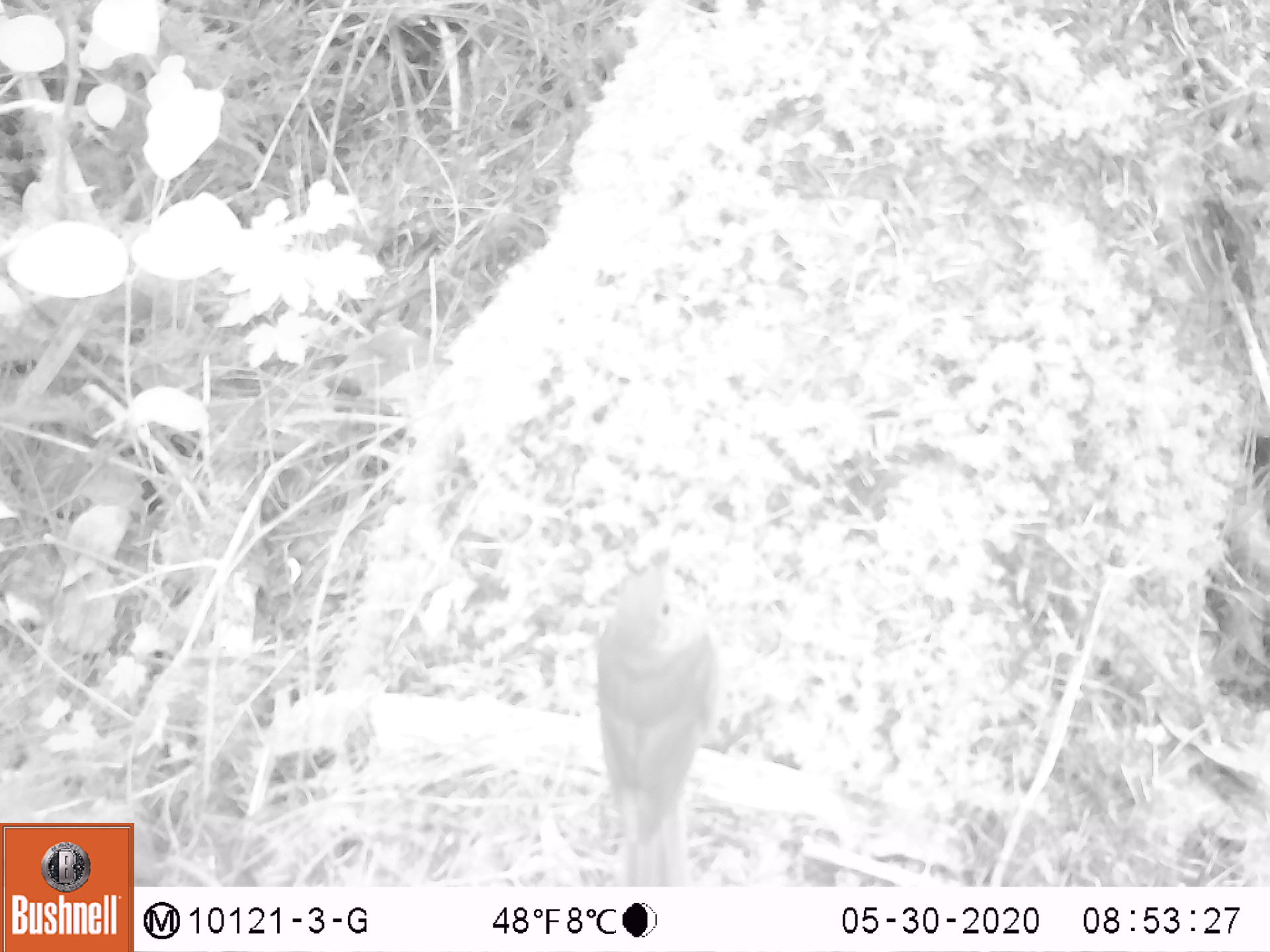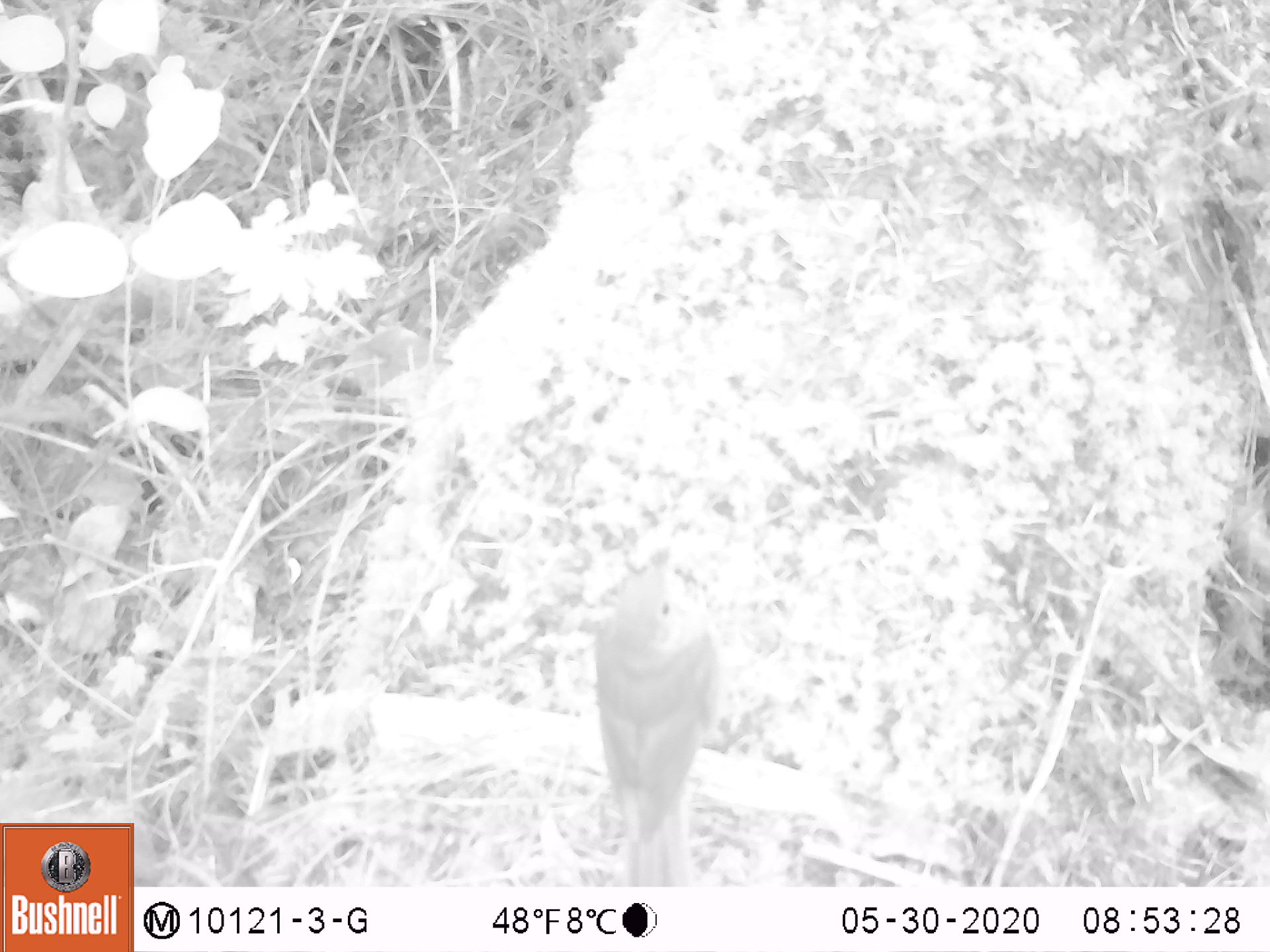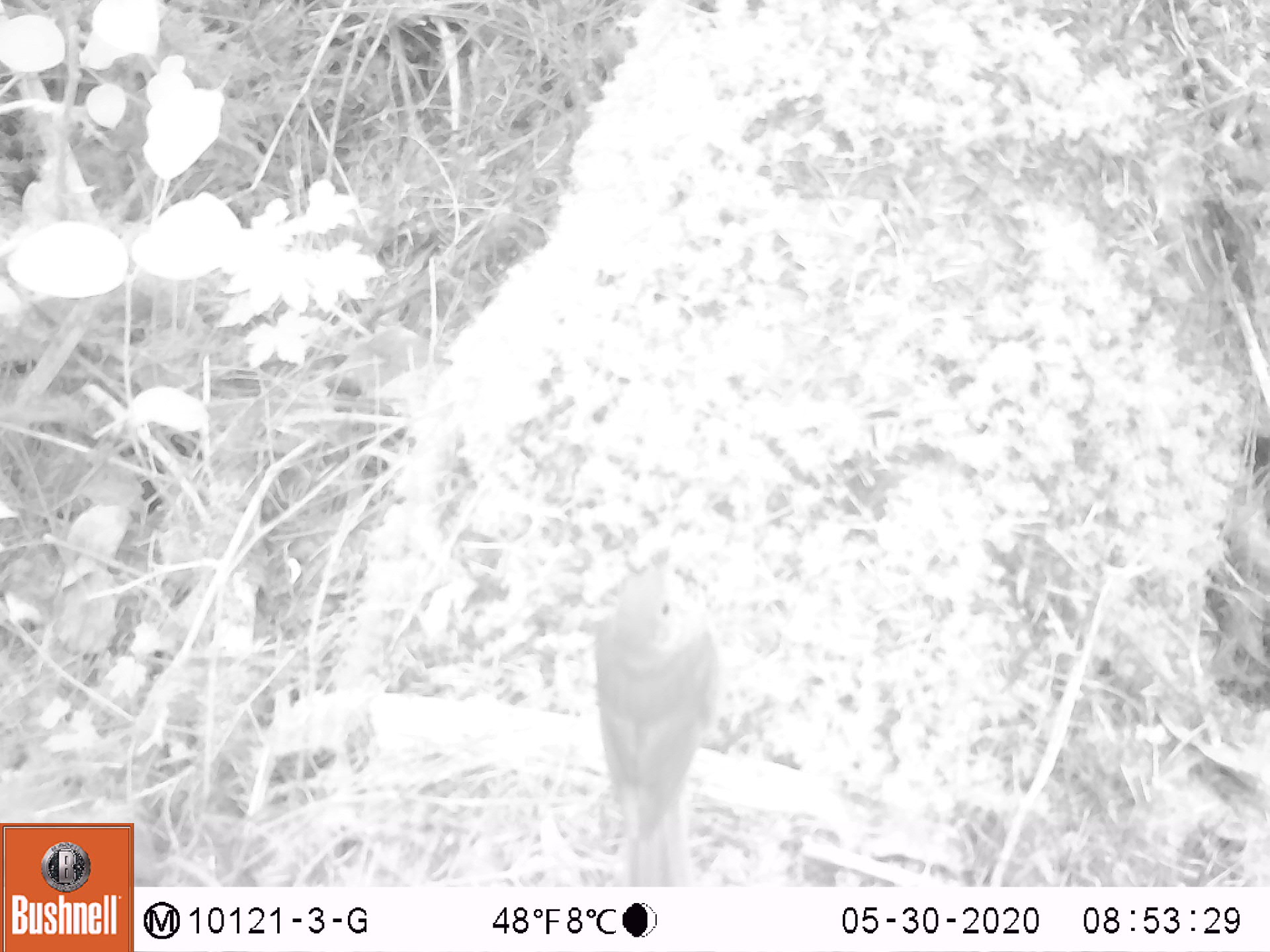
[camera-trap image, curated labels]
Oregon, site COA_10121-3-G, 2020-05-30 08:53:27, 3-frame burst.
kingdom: Animalia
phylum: Chordata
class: Aves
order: Passeriformes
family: Turdidae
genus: Catharus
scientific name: Catharus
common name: brown thrushes and nightingale-thrushes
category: catharus species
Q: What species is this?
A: Catharus species (brown thrushes and nightingale-thrushes) (Catharus).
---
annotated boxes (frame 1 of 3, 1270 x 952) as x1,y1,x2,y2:
catharus species: 580,524,730,882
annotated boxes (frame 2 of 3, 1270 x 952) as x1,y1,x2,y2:
catharus species: 581,527,738,880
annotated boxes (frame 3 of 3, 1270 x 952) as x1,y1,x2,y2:
catharus species: 579,530,742,880